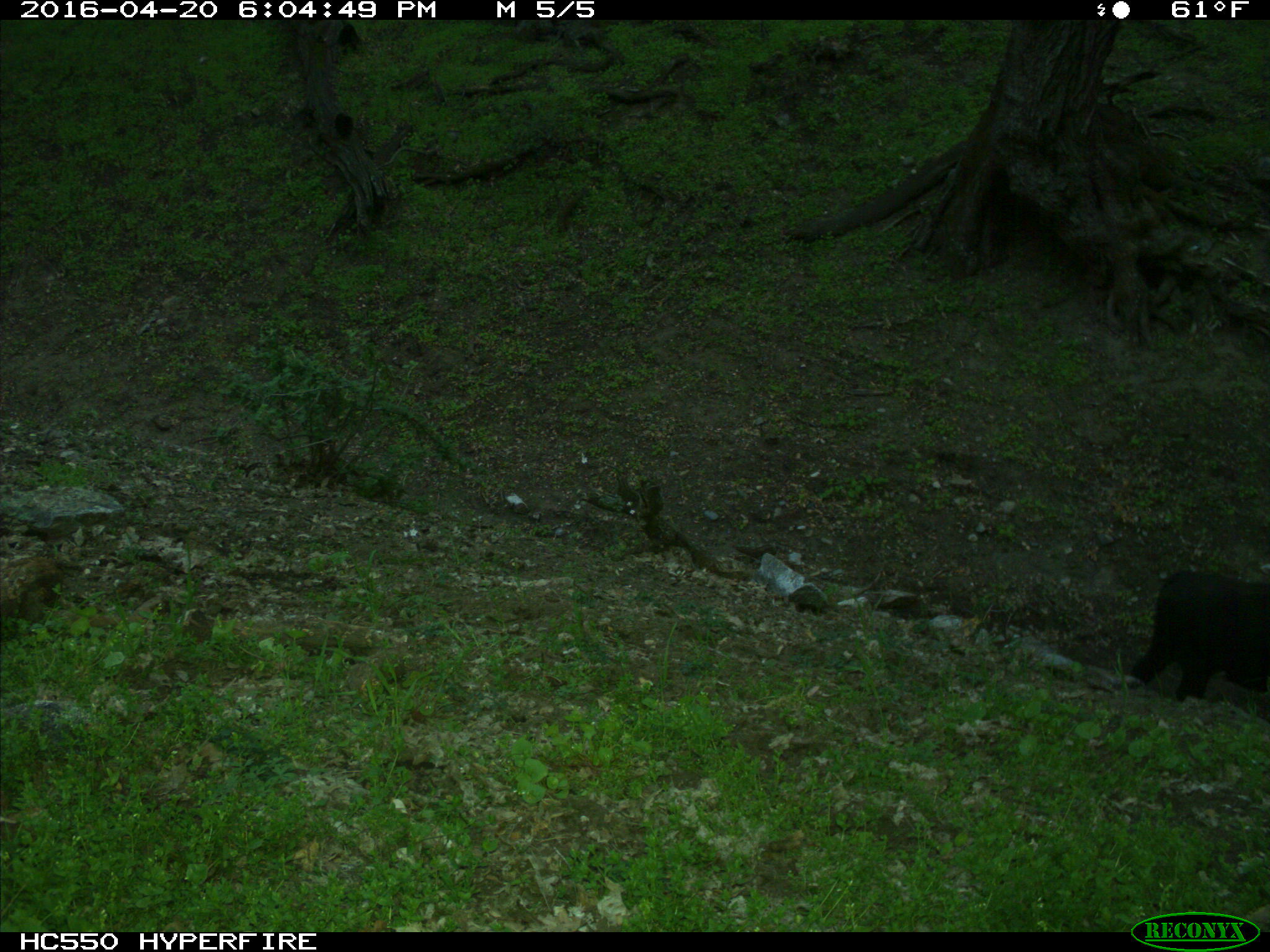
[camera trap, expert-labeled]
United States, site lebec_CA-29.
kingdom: Animalia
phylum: Chordata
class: Mammalia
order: Artiodactyla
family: Bovidae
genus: Bos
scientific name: Bos taurus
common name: domestic cow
Bos taurus (domestic cow).